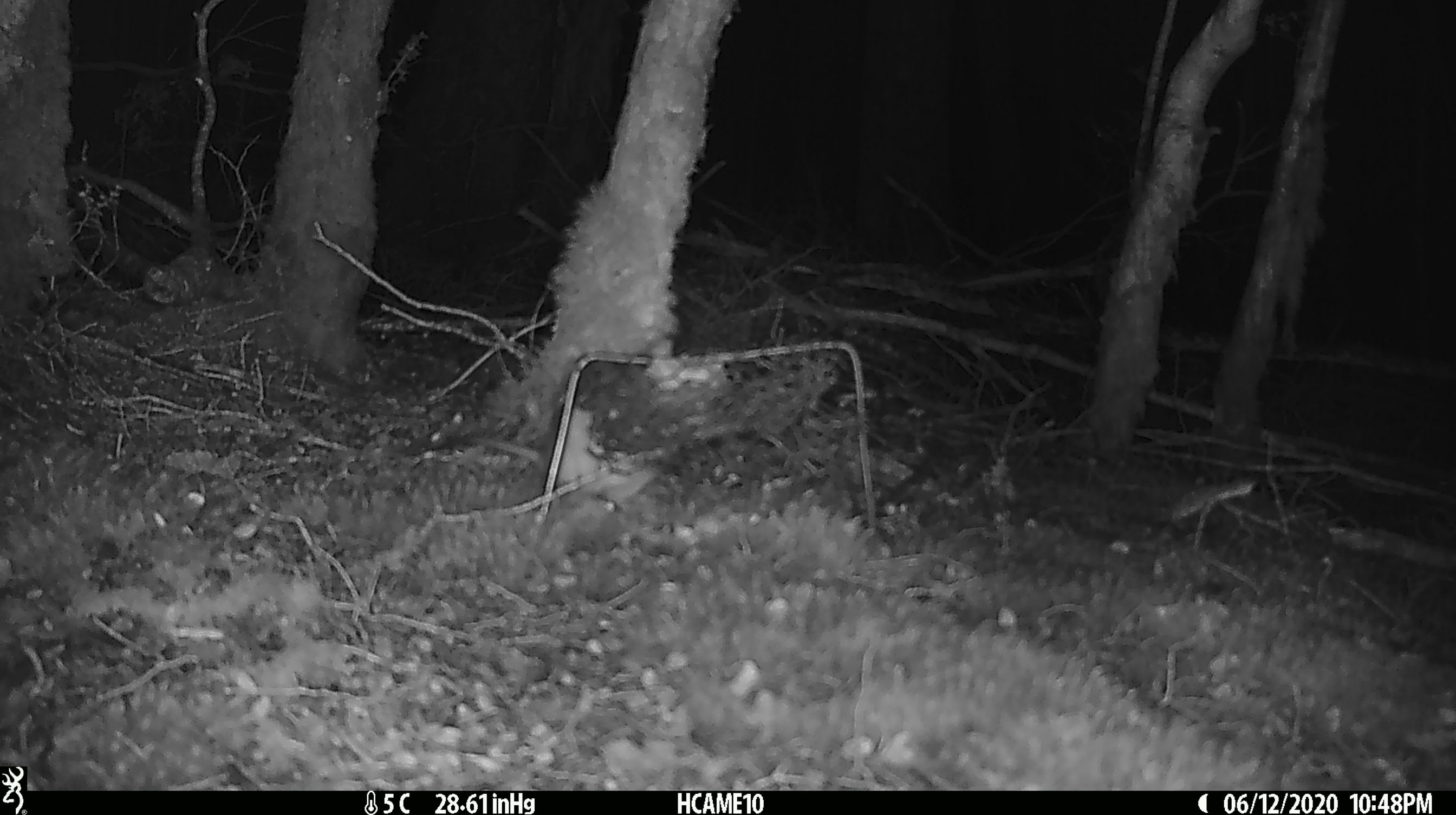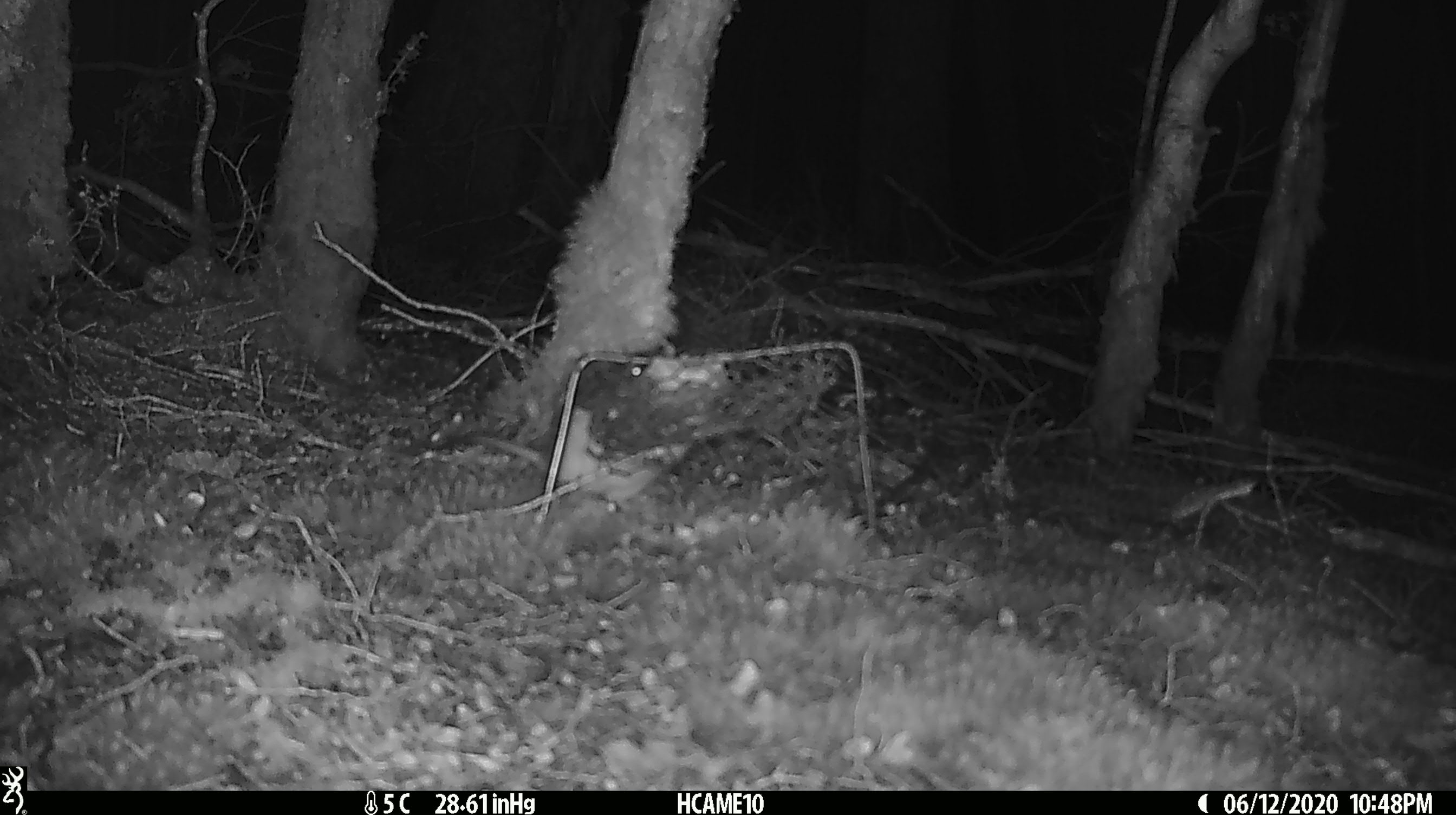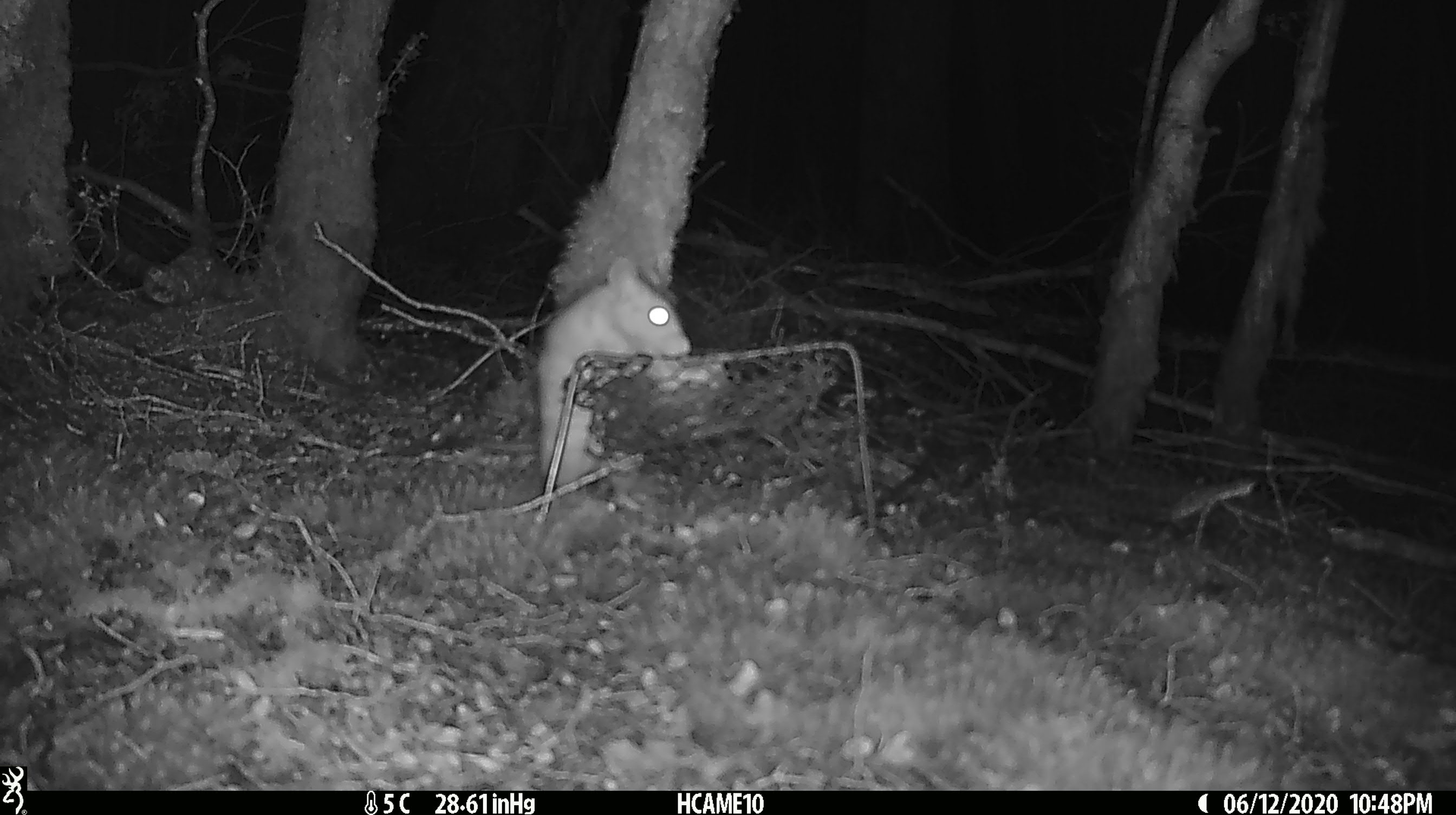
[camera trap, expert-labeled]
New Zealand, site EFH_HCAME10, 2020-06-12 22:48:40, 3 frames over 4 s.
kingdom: Animalia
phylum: Chordata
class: Mammalia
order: Rodentia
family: Muridae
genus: Rattus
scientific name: Rattus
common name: rat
Rat (Rattus).